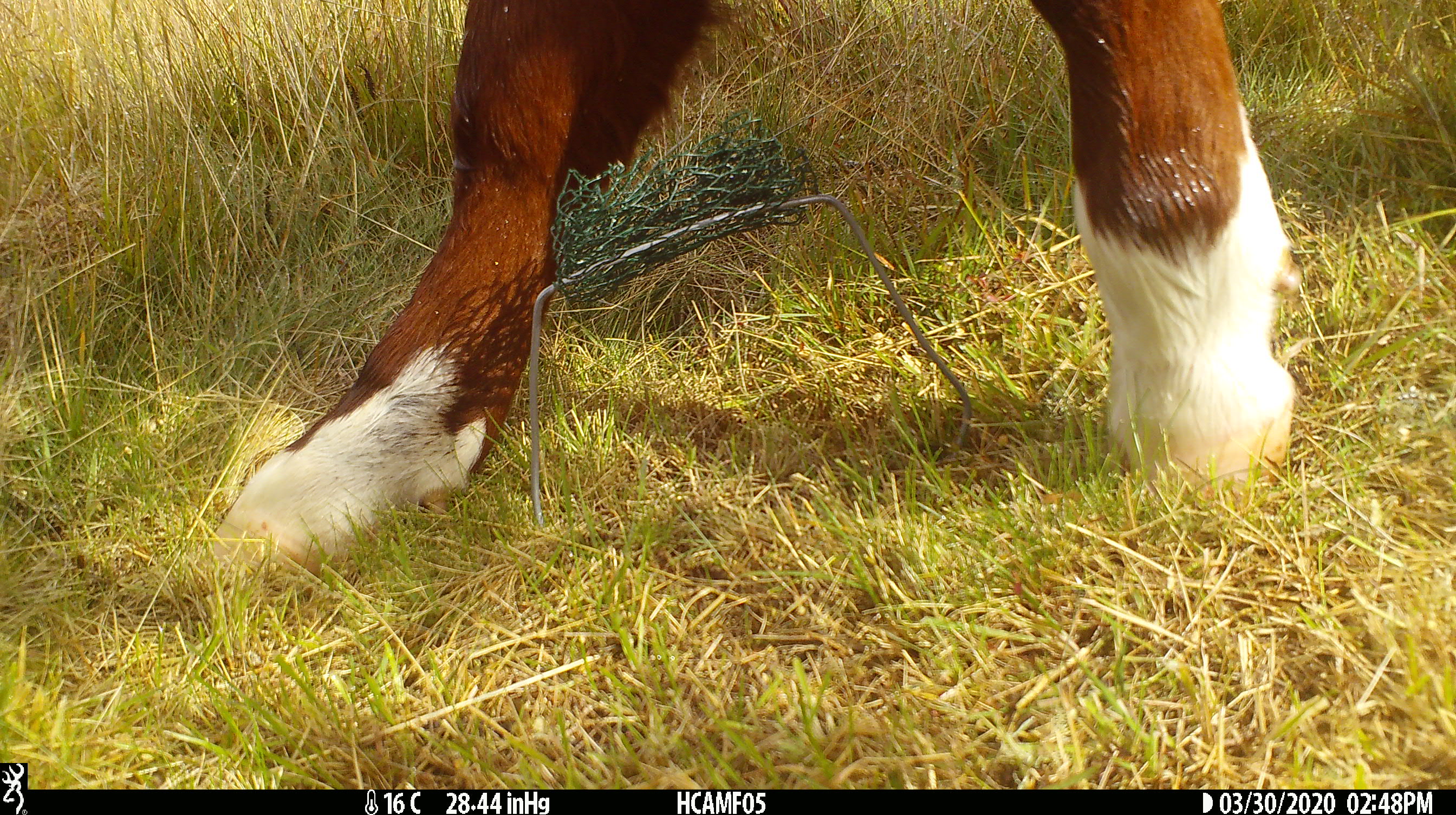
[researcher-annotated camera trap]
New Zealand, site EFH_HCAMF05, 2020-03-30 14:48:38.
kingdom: Animalia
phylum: Chordata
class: Mammalia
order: Artiodactyla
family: Bovidae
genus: Bos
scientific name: Bos taurus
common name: domestic cow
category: cow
Cow (domestic cow) (Bos taurus).